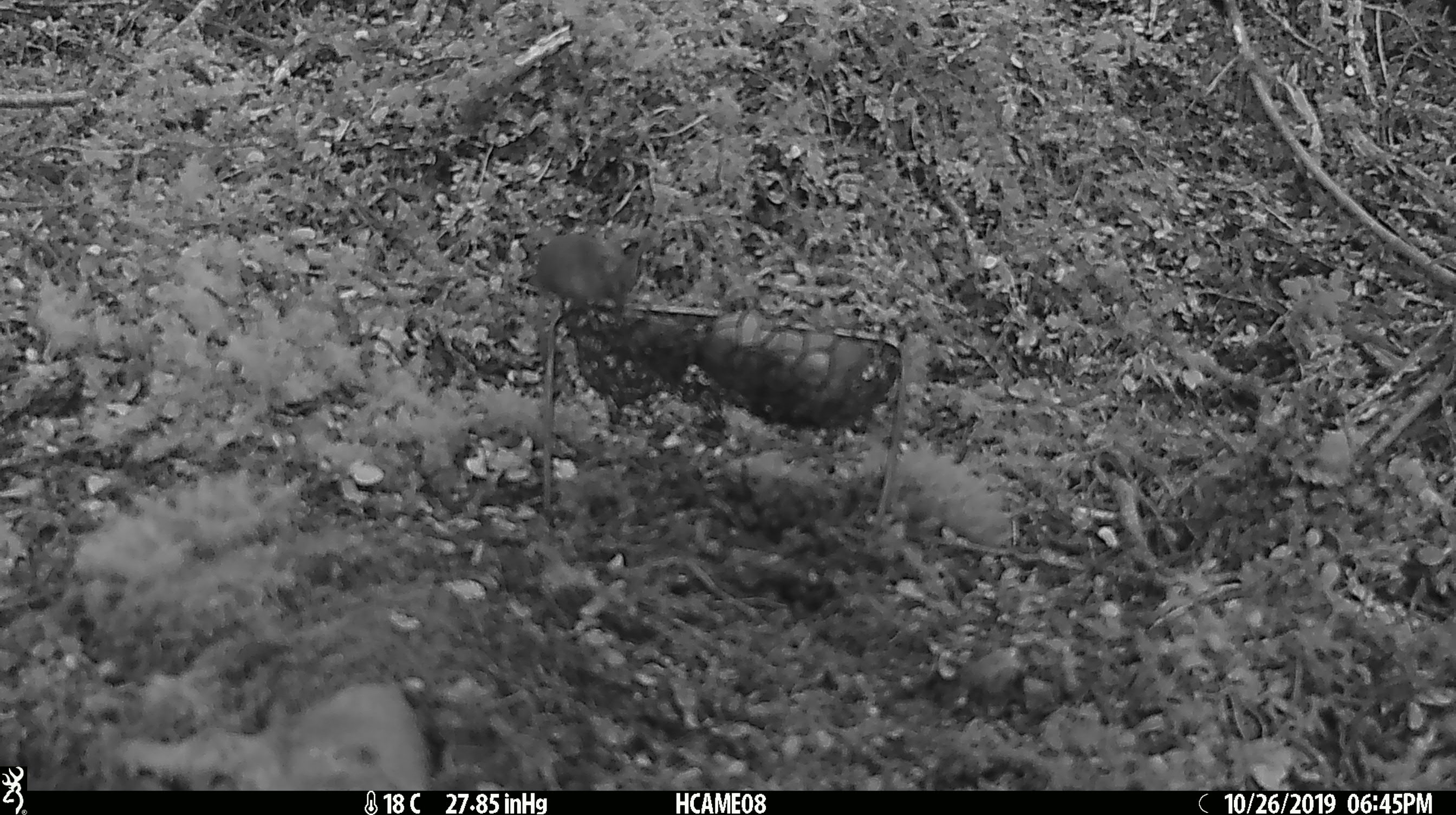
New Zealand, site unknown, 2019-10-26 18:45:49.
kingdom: Animalia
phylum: Chordata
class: Mammalia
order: Rodentia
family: Muridae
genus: Mus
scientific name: Mus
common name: mouse